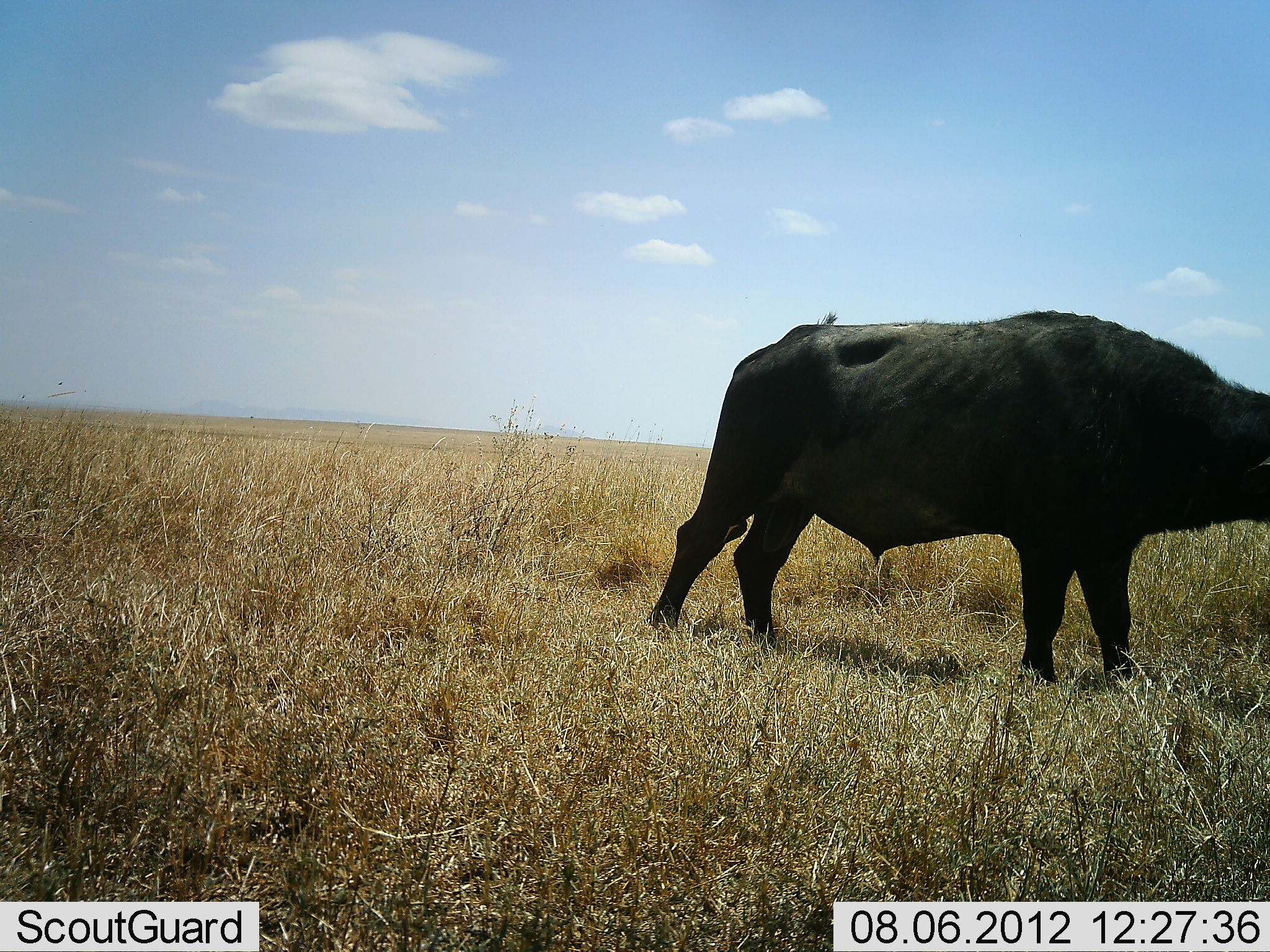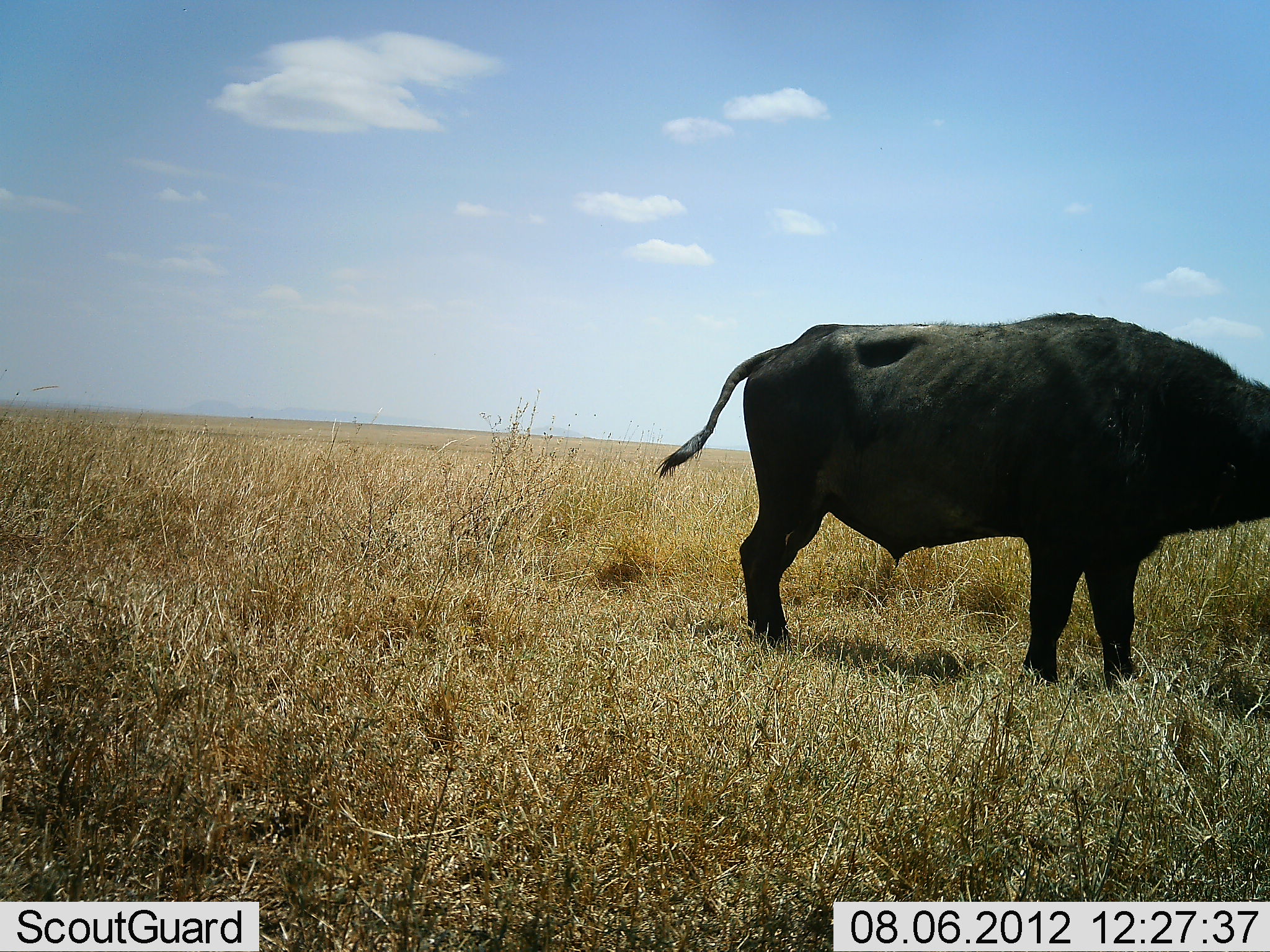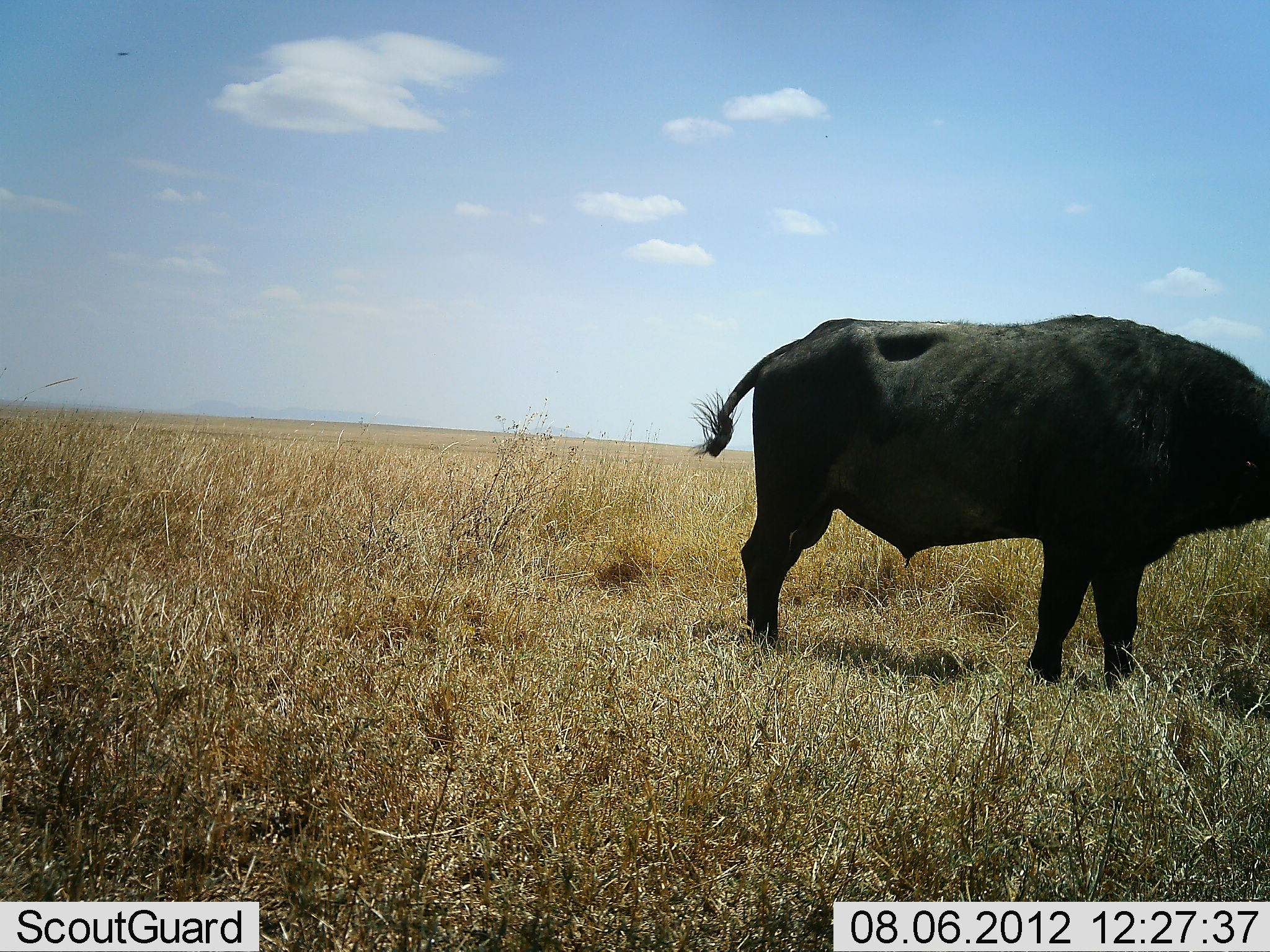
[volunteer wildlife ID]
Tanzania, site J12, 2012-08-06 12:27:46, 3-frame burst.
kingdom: Animalia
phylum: Chordata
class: Mammalia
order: Artiodactyla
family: Bovidae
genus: Syncerus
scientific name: Syncerus caffer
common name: cape buffalo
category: buffalo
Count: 1.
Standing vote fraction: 100%.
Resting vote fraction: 0%.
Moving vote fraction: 0%.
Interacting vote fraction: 0%.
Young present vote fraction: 0%.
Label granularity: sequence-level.